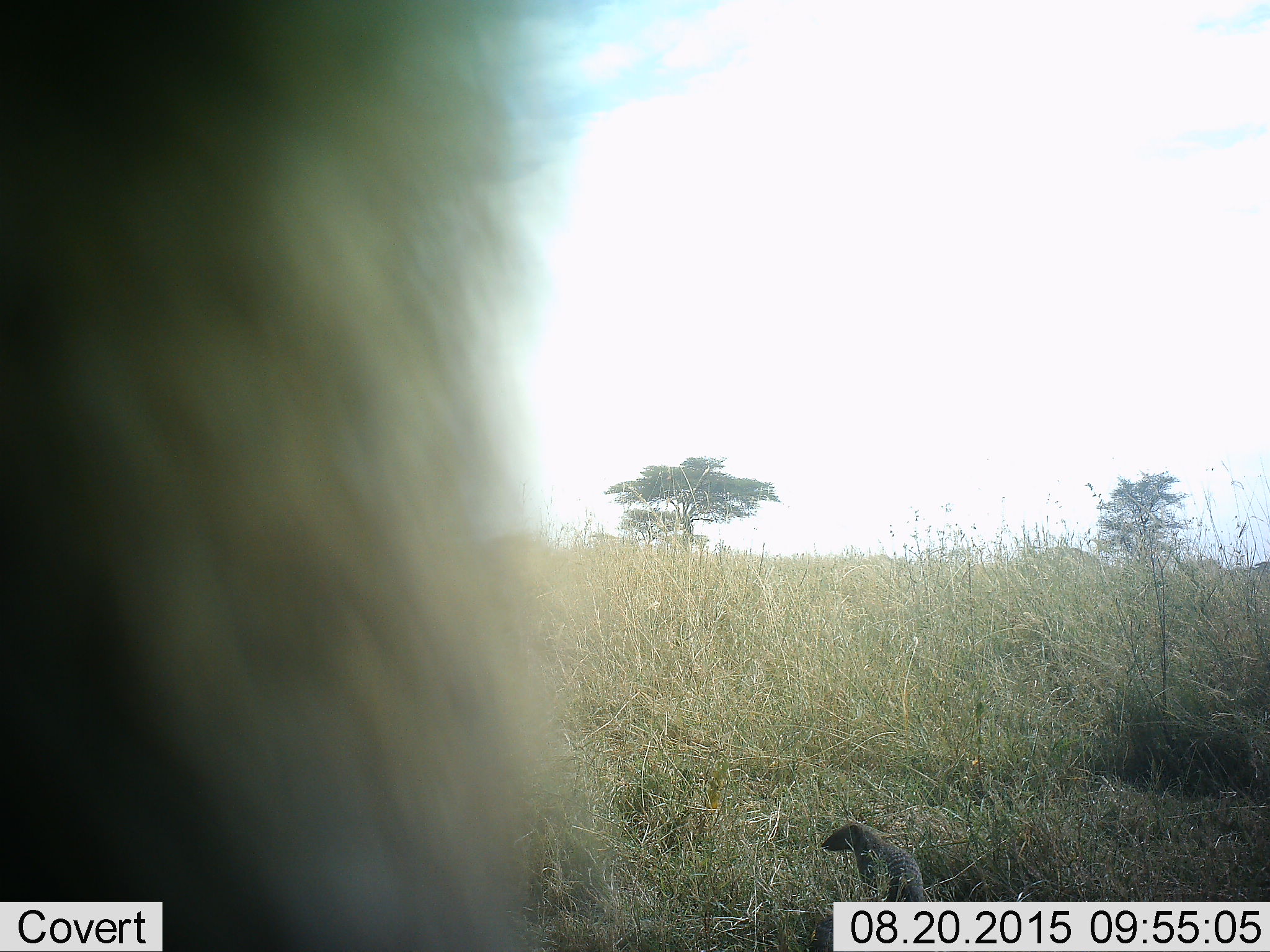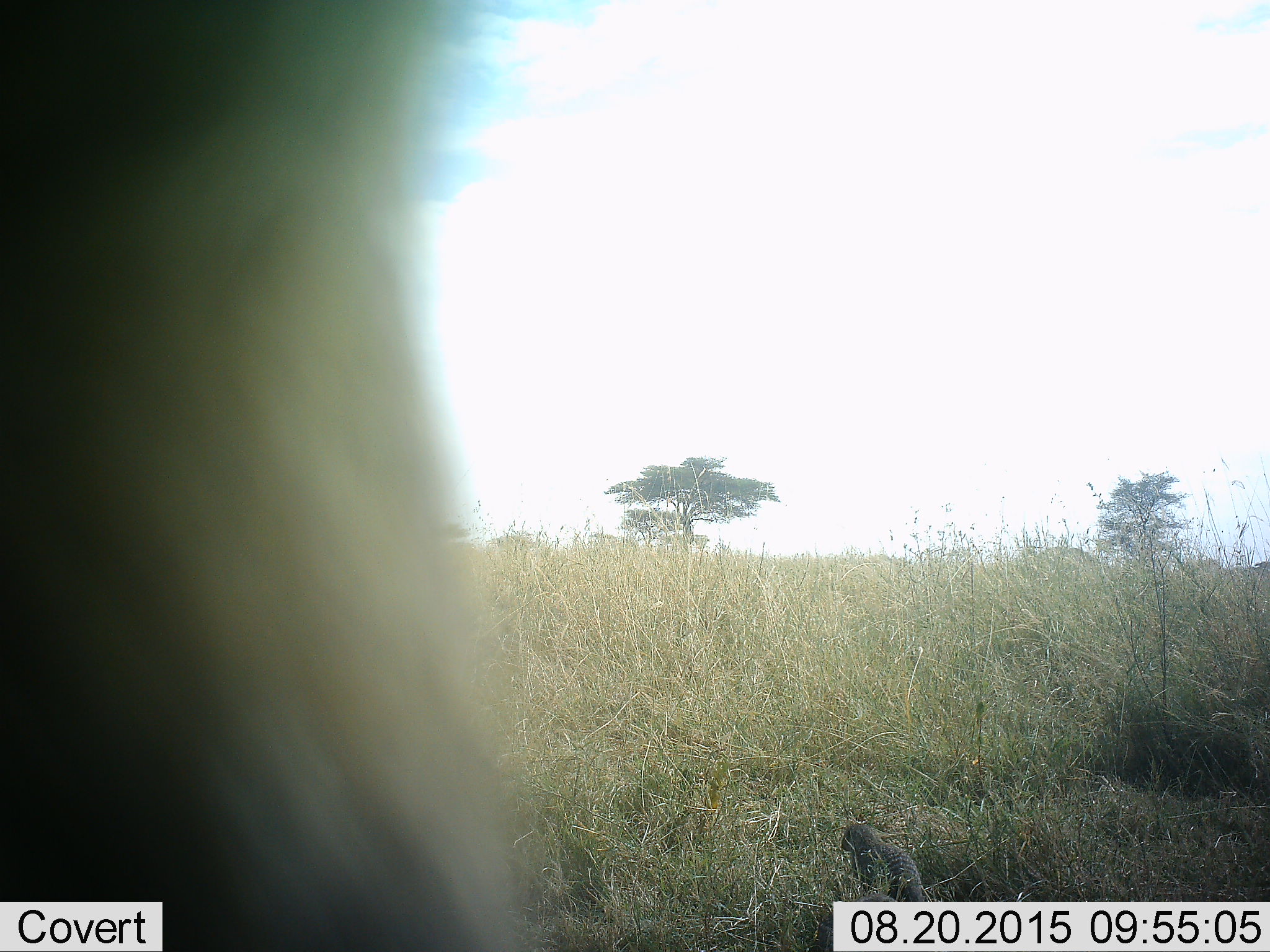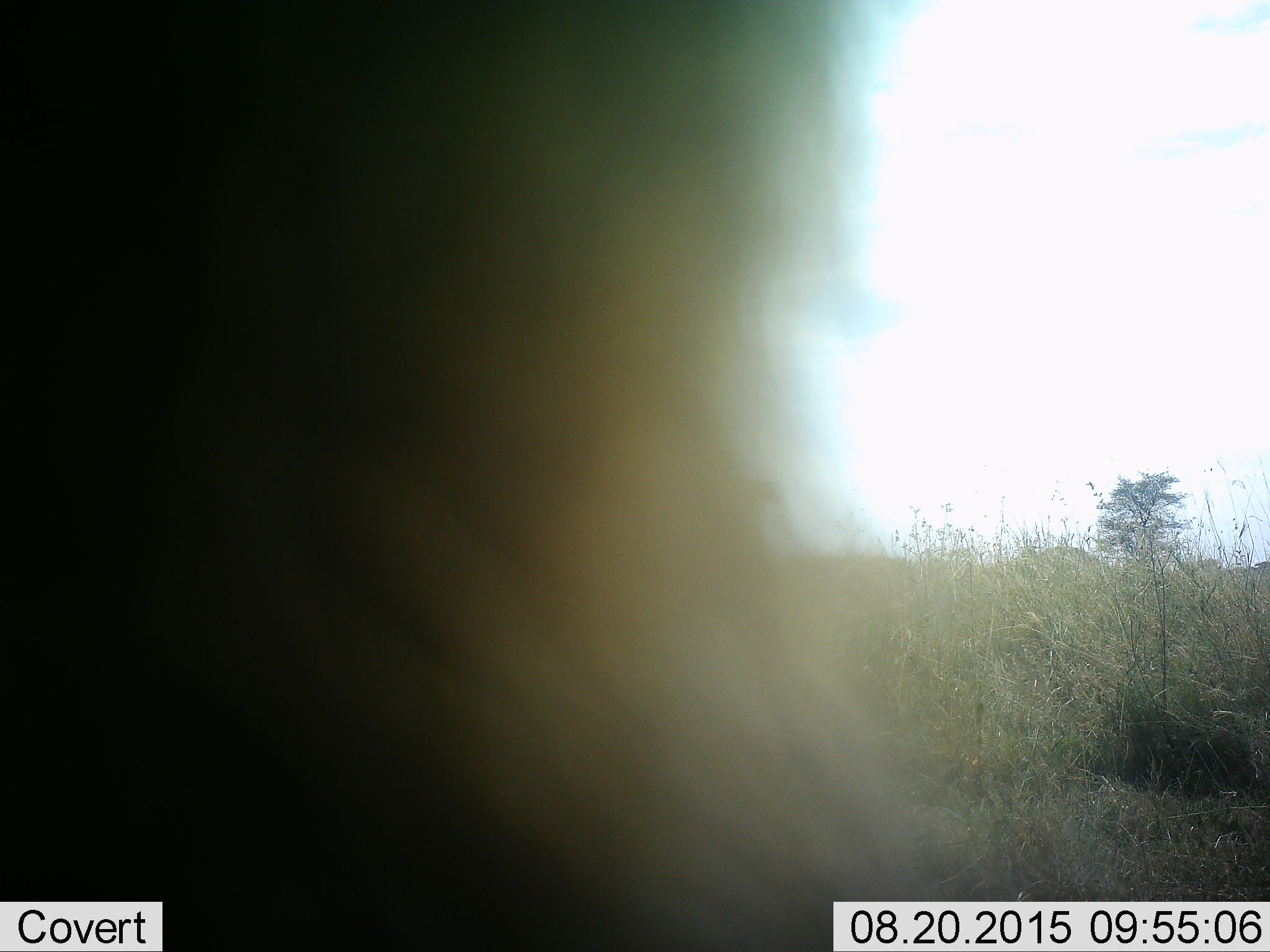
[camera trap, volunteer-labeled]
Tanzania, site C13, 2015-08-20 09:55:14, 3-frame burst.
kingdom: Animalia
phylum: Chordata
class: Mammalia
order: Carnivora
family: Herpestidae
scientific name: Herpestidae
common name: mongoose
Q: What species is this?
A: Mongoose (Herpestidae).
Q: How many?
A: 1.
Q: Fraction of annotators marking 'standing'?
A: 38%.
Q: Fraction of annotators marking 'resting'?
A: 46%.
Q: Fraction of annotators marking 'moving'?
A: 23%.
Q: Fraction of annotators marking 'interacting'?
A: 0%.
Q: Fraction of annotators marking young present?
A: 0%.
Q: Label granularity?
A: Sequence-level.